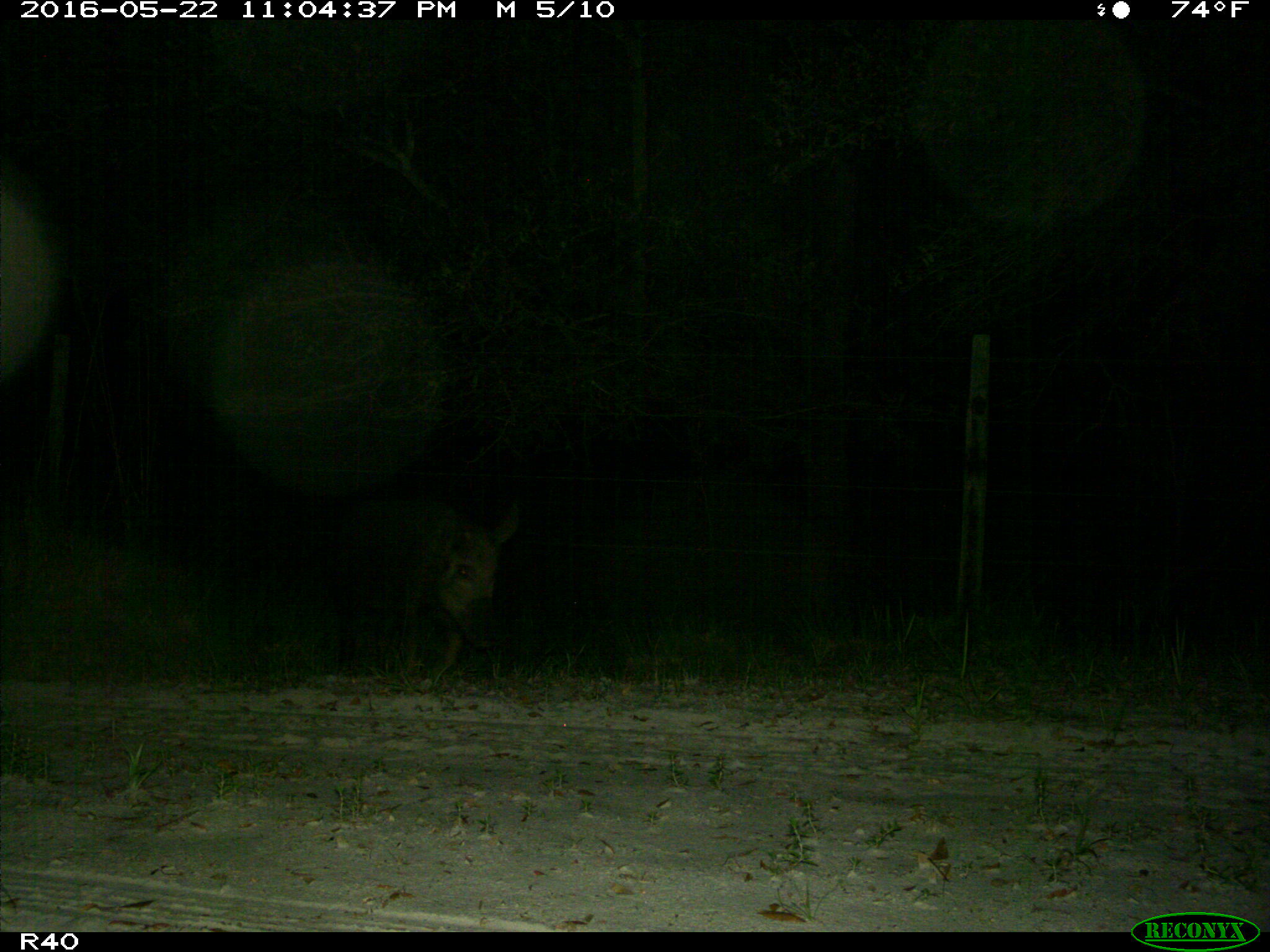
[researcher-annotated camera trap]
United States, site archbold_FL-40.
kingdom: Animalia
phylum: Chordata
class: Mammalia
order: Artiodactyla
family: Suidae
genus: Sus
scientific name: Sus scrofa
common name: wild boar